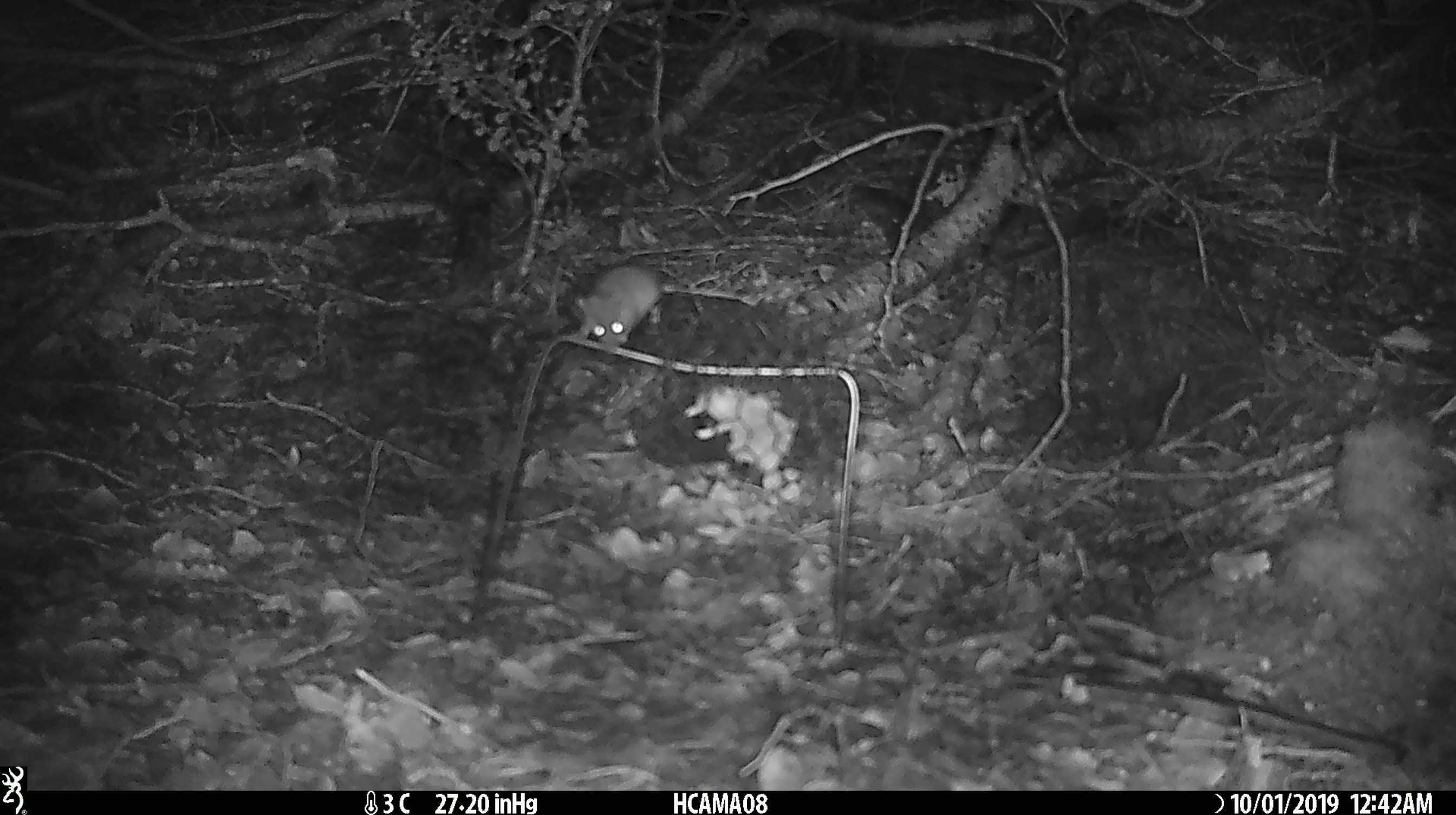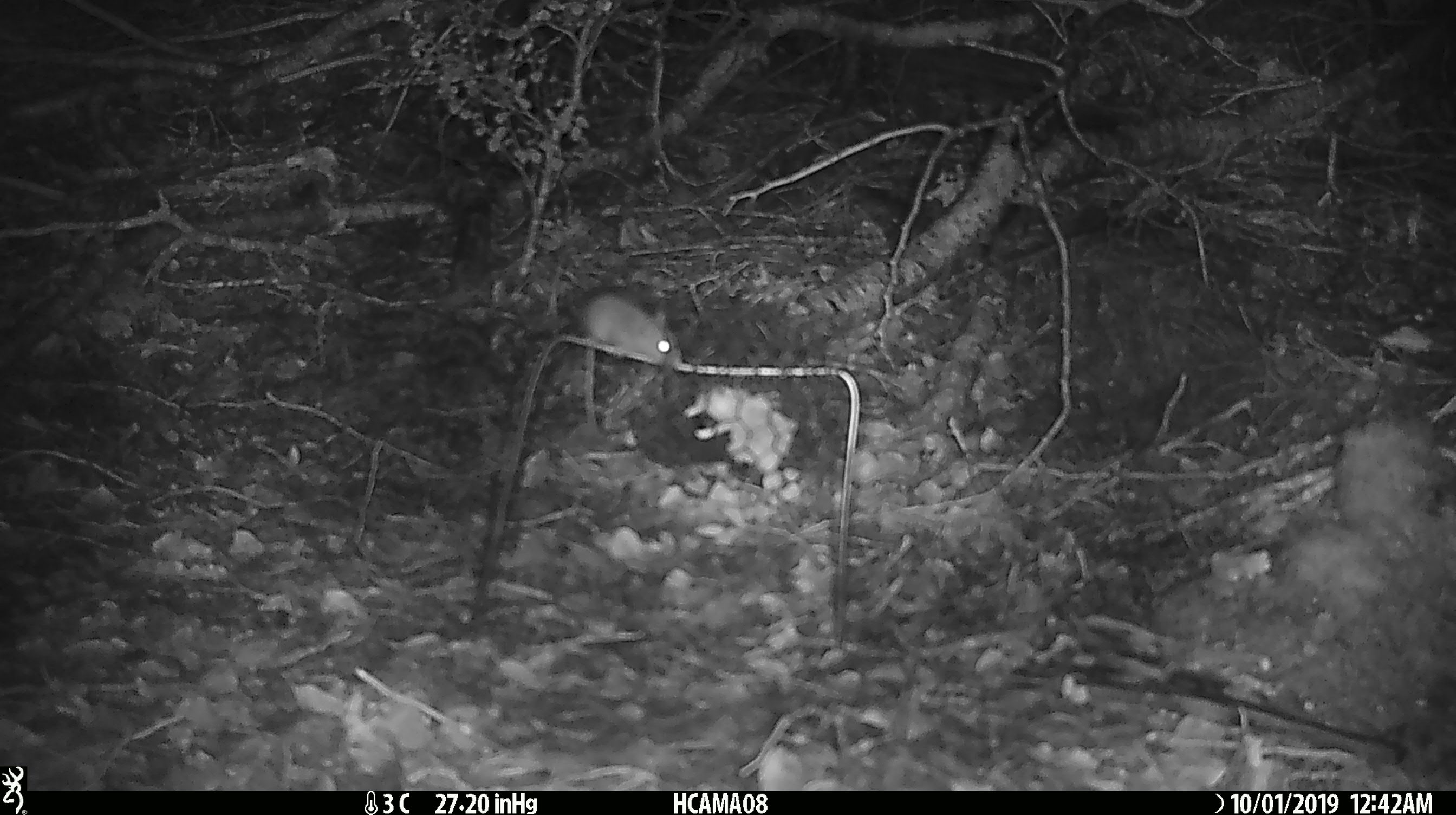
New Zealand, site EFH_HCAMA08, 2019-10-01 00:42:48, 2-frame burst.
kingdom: Animalia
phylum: Chordata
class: Mammalia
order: Rodentia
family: Muridae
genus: Mus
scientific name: Mus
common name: mouse